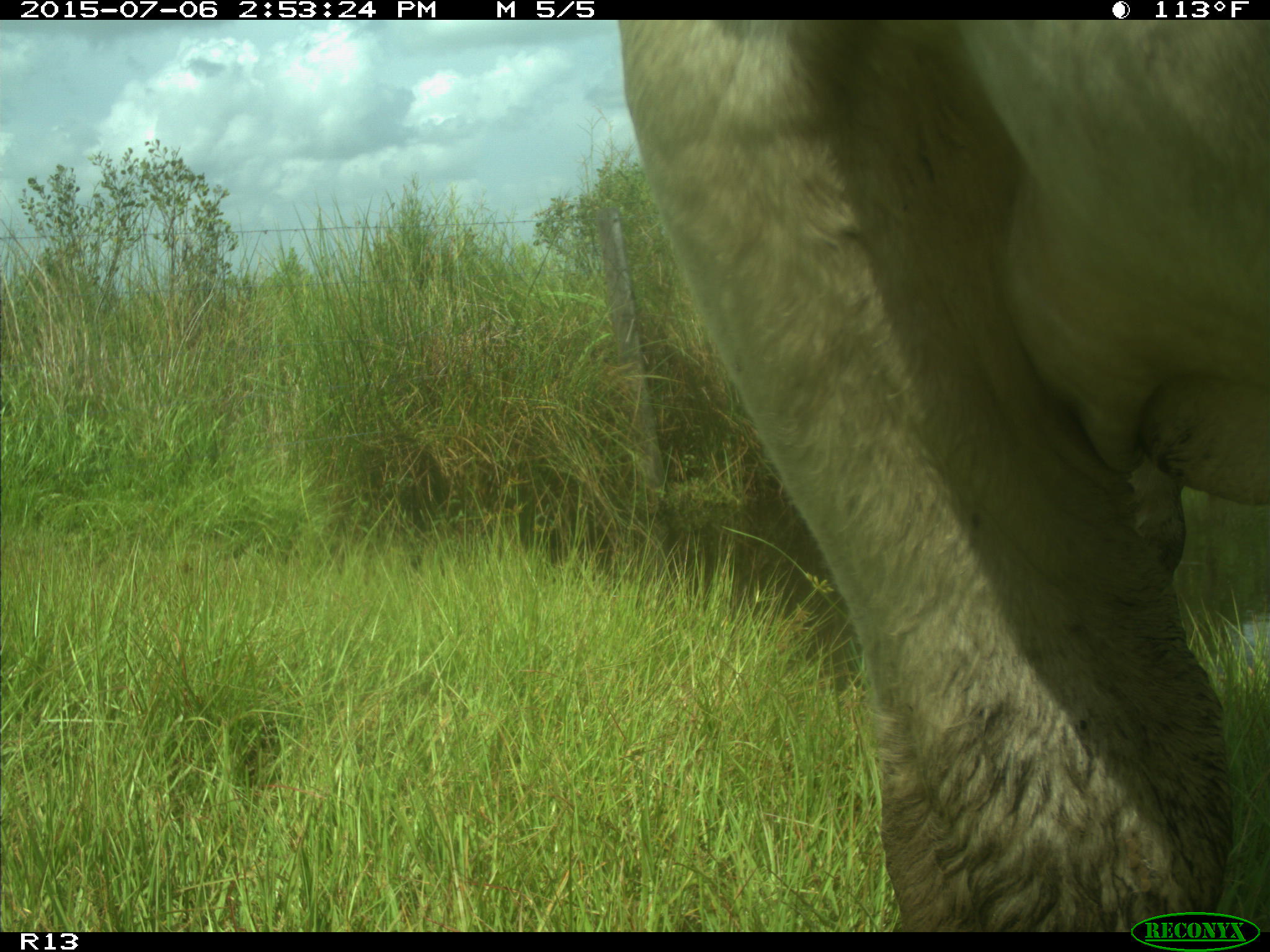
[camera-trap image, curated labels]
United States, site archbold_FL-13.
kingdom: Animalia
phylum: Chordata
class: Mammalia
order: Artiodactyla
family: Bovidae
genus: Bos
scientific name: Bos taurus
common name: domestic cow